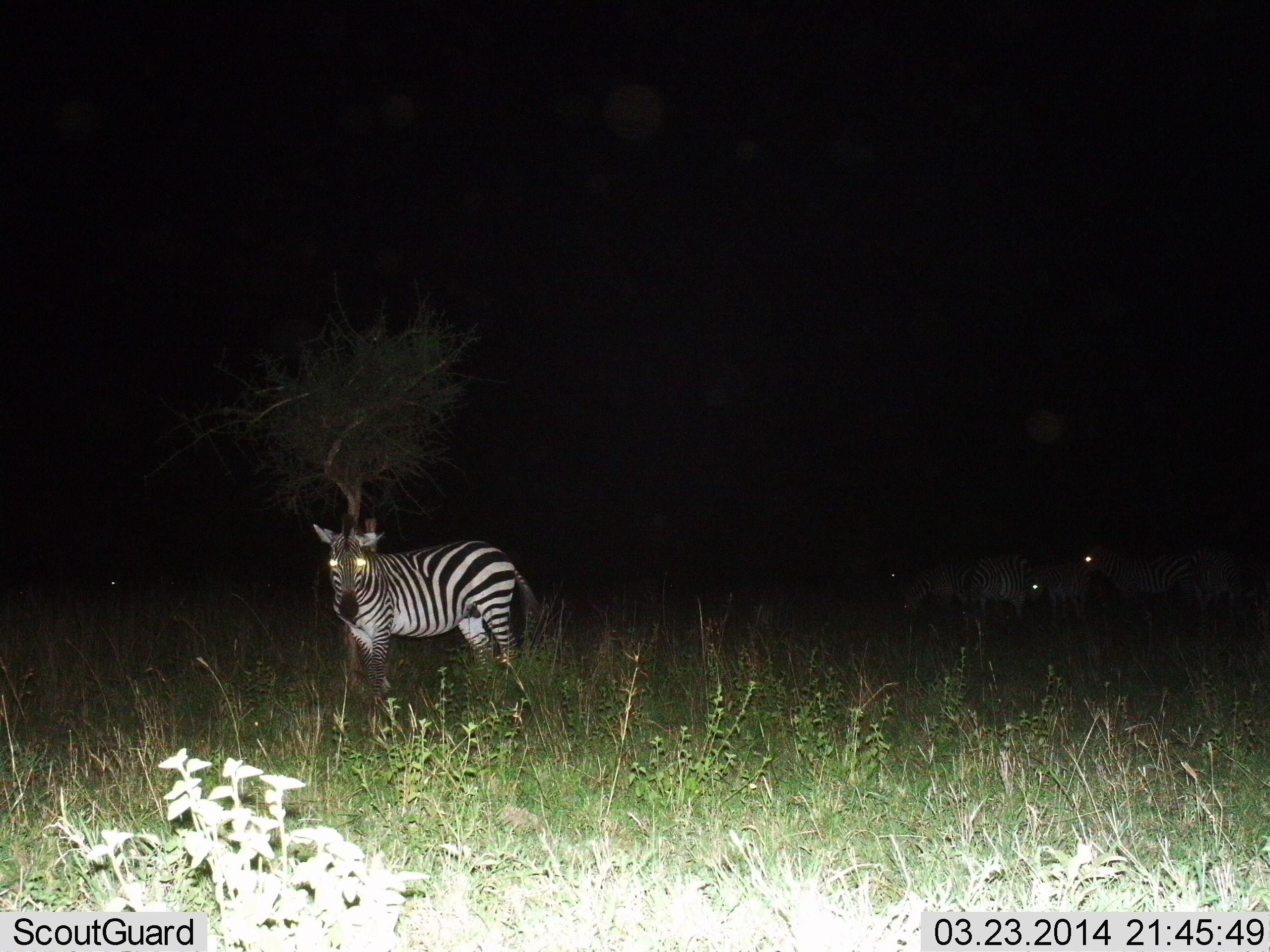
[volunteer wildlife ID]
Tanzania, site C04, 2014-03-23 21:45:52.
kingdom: Animalia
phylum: Chordata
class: Mammalia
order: Perissodactyla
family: Equidae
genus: Equus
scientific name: Equus quagga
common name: plains zebra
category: zebra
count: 4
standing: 90%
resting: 0%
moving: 10%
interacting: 0%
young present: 0%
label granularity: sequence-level